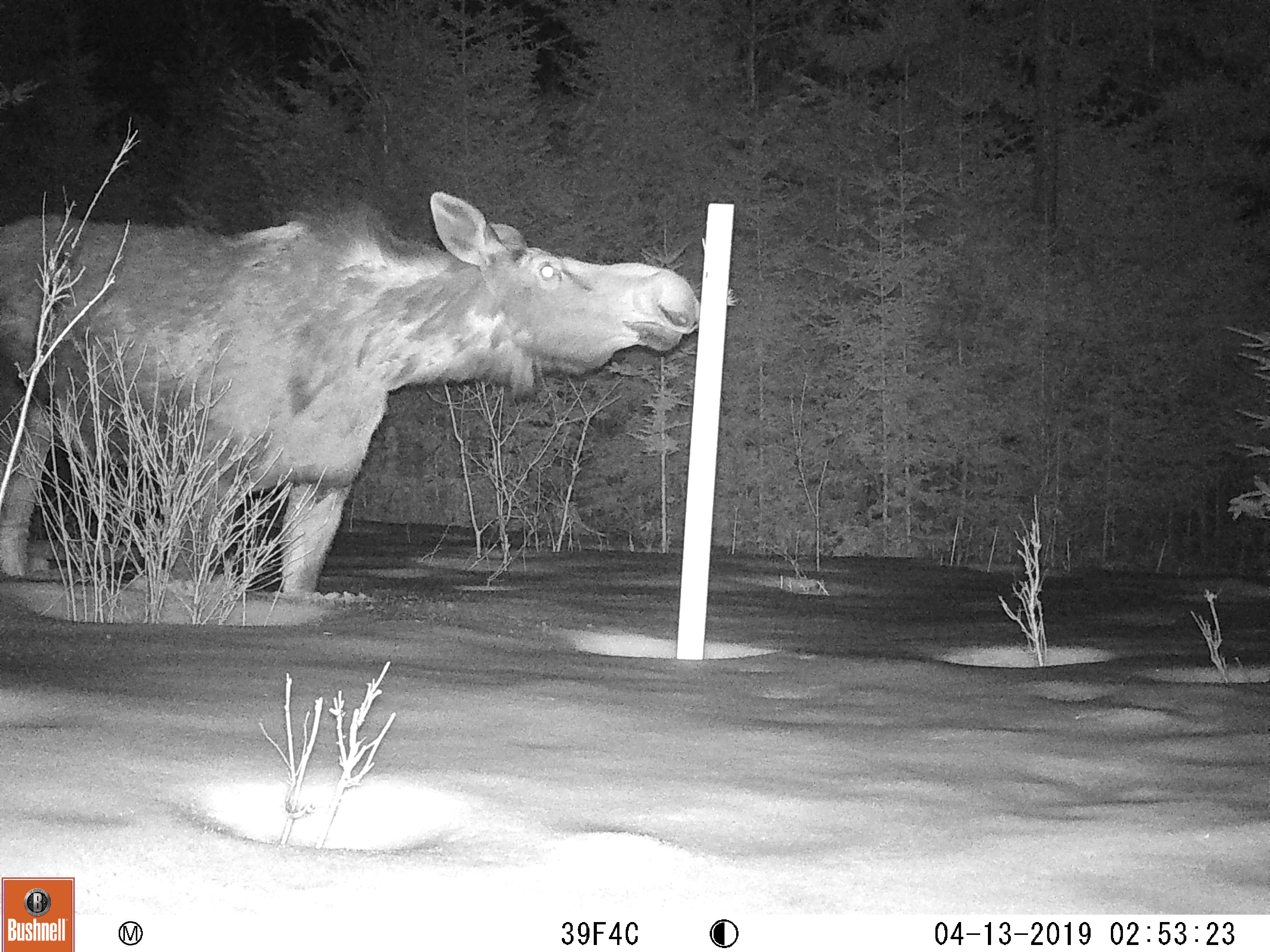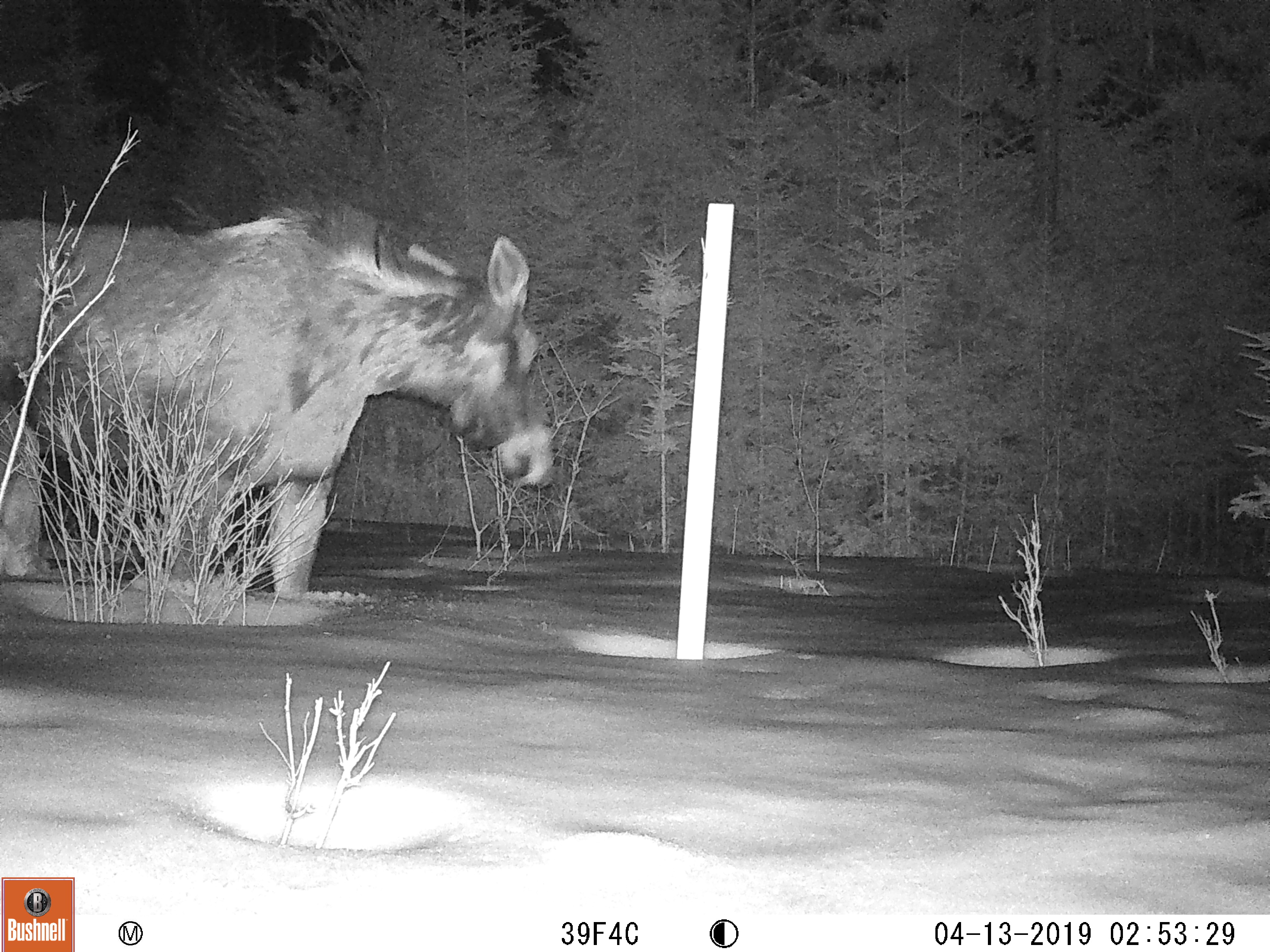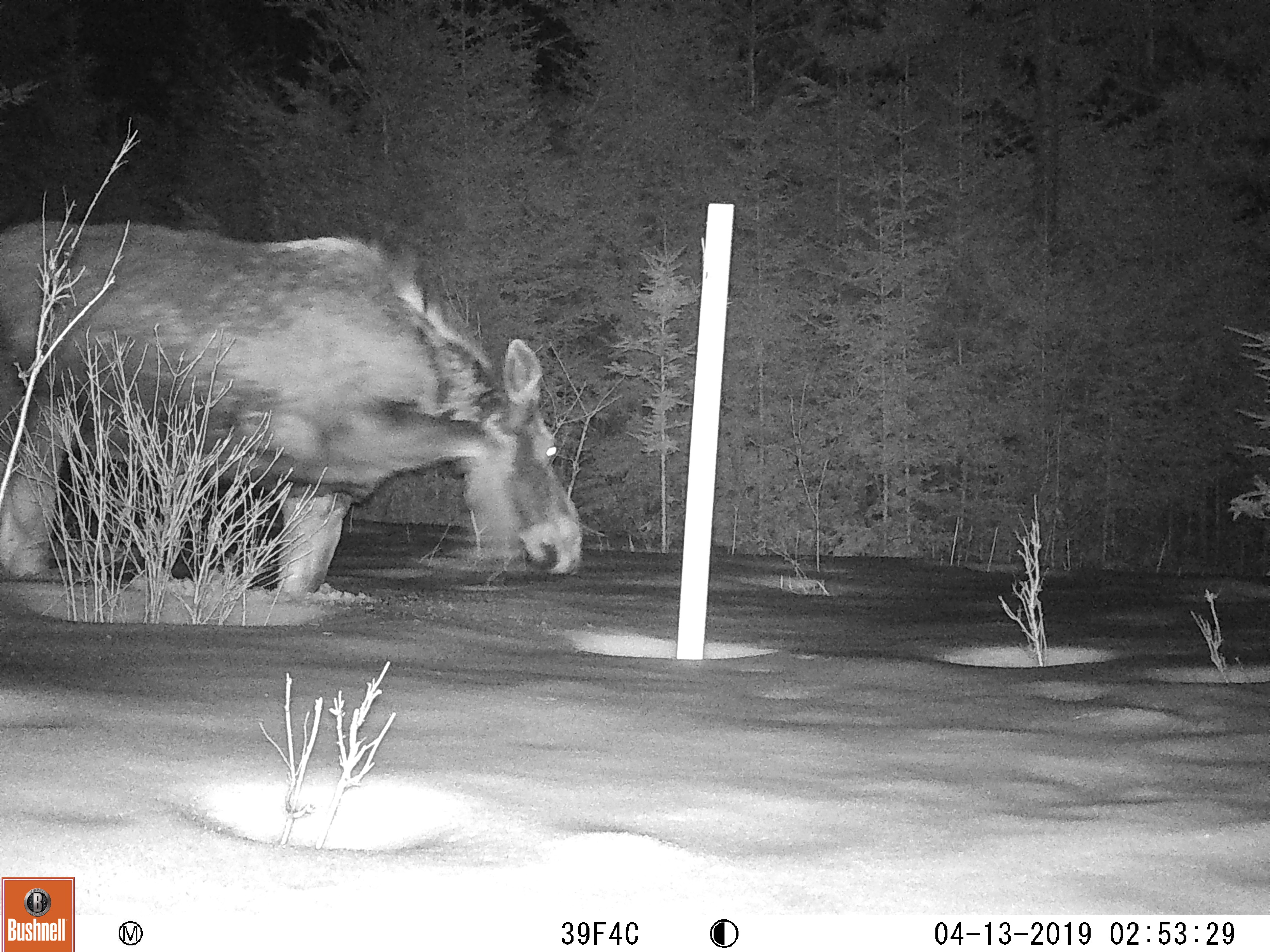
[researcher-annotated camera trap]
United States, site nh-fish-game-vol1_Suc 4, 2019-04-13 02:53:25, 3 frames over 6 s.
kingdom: Animalia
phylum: Chordata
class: Mammalia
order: Artiodactyla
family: Cervidae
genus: Alces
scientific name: Alces alces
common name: moose